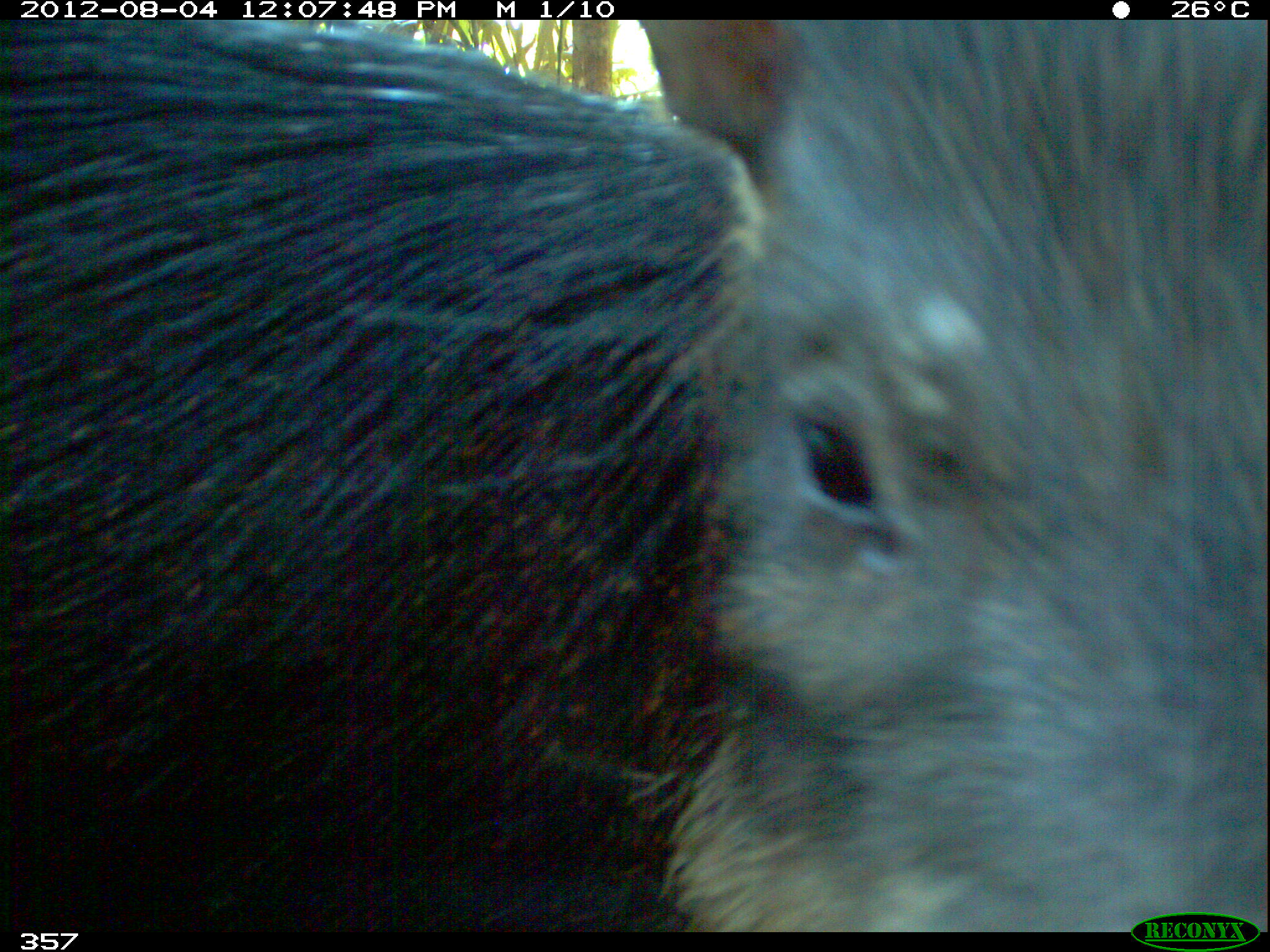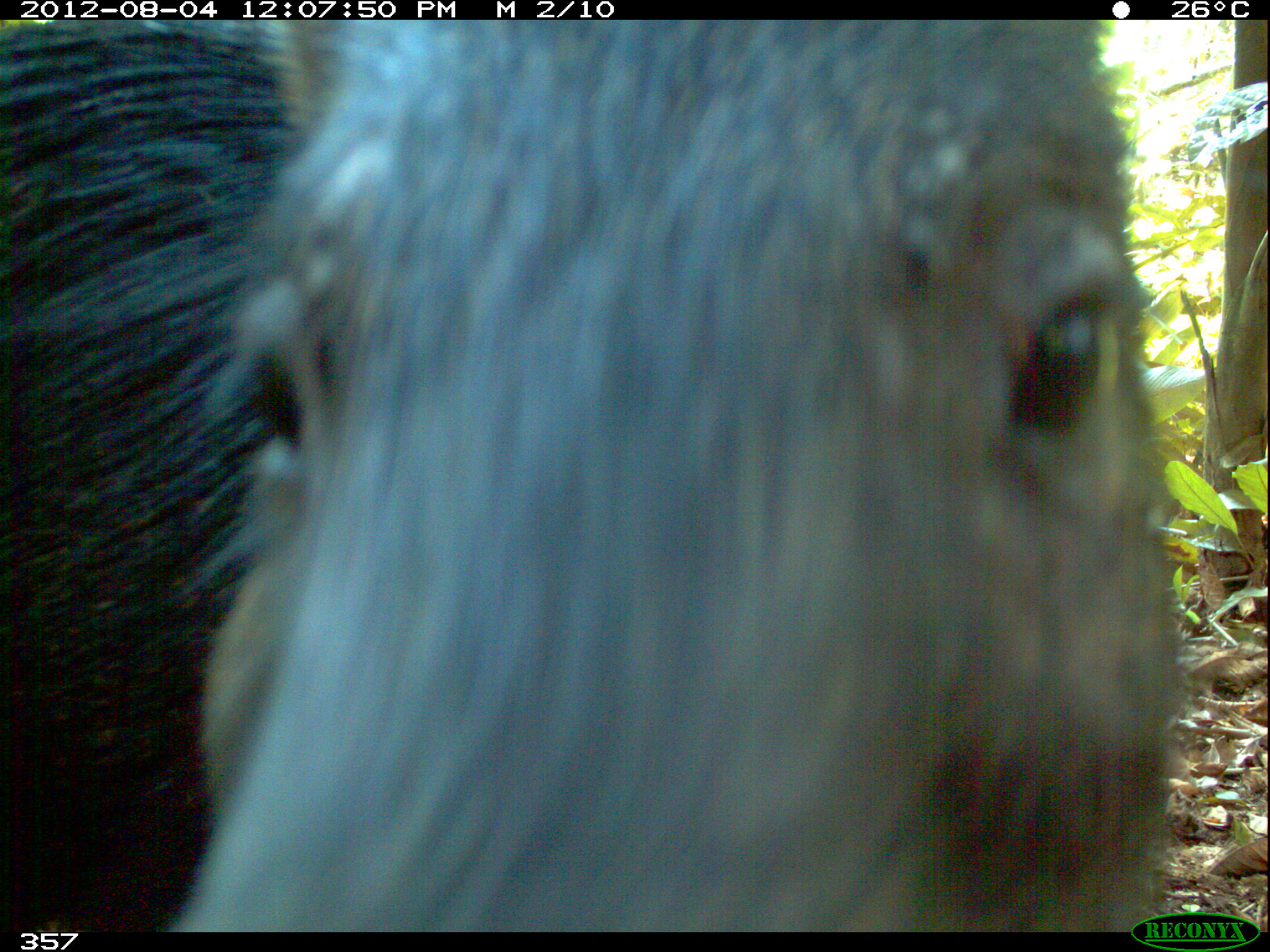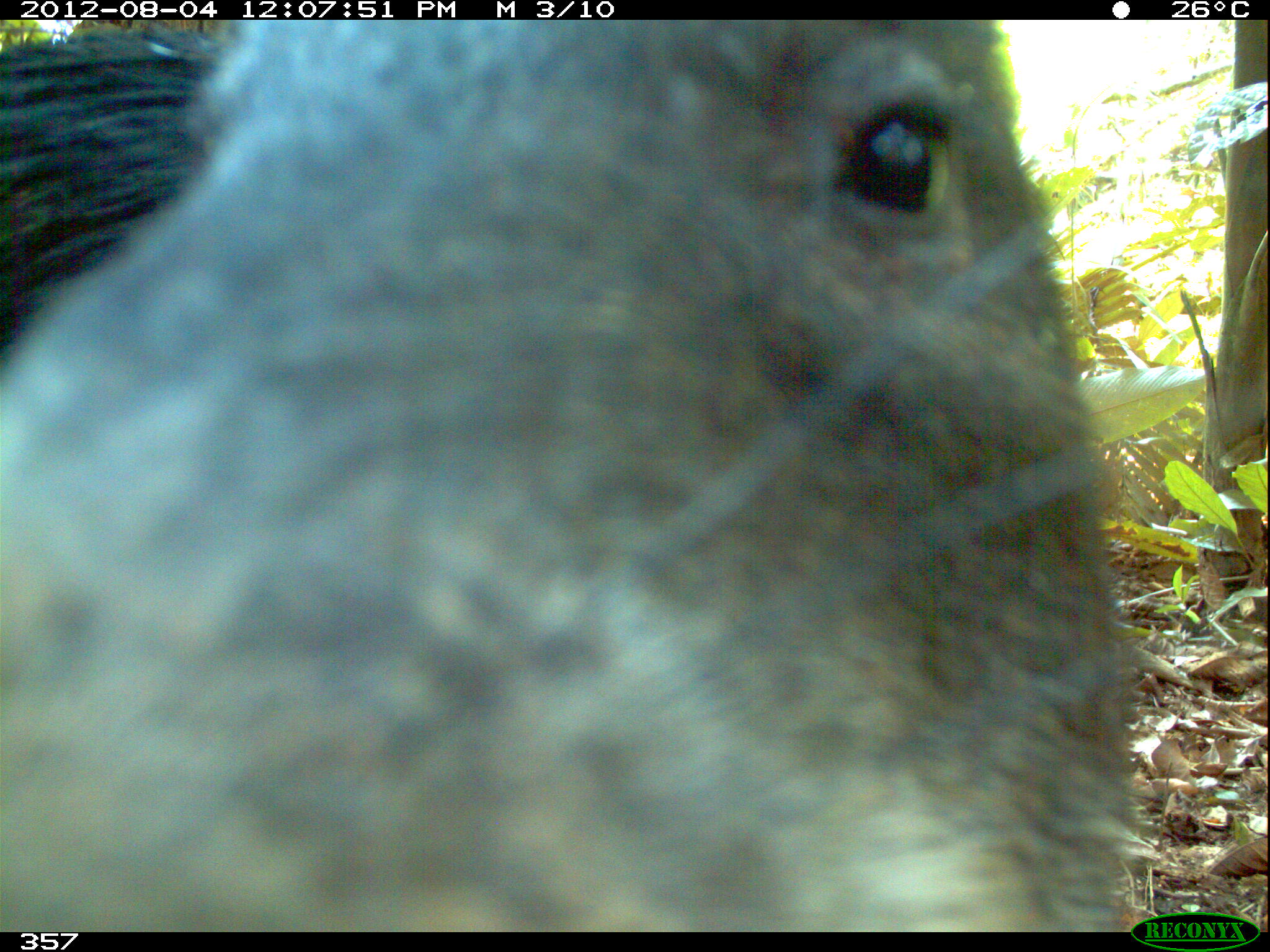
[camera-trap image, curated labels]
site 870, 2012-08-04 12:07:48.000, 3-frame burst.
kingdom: Animalia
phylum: Chordata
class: Mammalia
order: Artiodactyla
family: Tayassuidae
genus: Tayassu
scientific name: Tayassu pecari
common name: white-lipped peccary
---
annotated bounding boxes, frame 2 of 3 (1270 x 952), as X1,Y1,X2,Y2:
tayassu pecari: 0,19,1180,930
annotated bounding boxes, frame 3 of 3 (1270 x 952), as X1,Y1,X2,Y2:
tayassu pecari: 0,19,1138,930